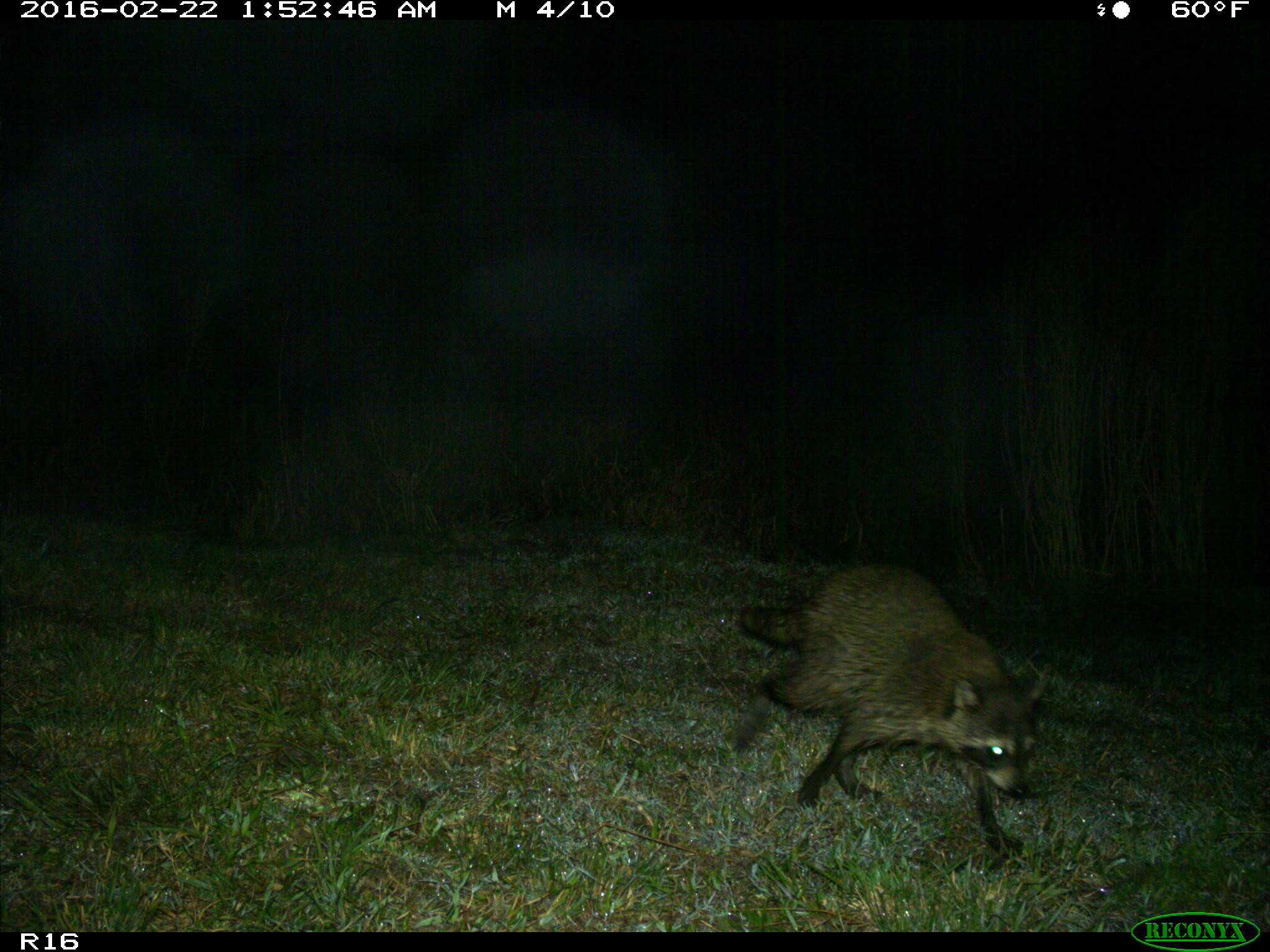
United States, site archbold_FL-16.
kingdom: Animalia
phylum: Chordata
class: Mammalia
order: Carnivora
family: Procyonidae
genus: Procyon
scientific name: Procyon lotor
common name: common raccoon